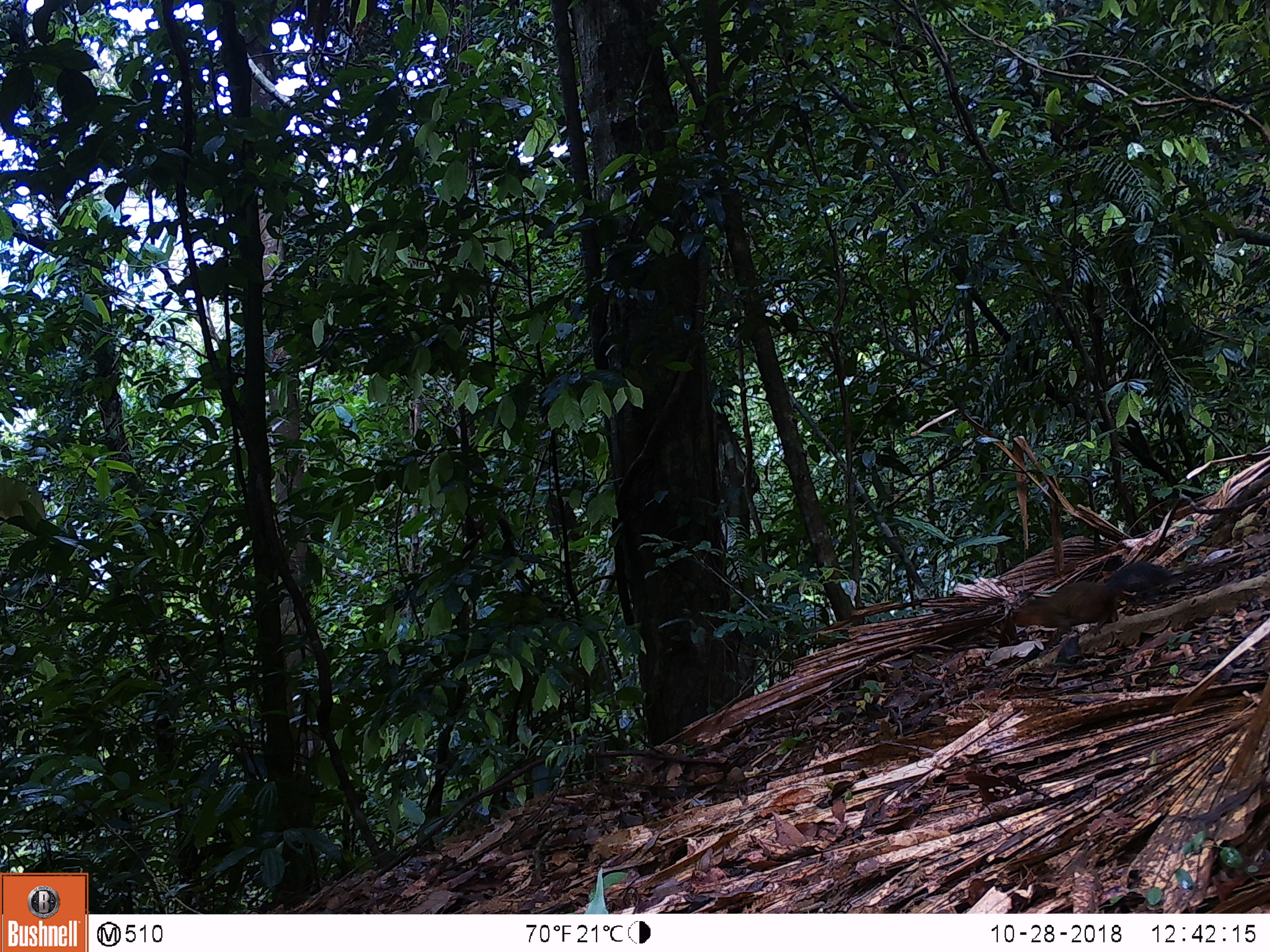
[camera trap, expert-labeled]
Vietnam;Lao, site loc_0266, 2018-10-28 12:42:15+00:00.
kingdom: Animalia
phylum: Chordata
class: Mammalia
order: Rodentia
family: Sciuridae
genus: Dremomys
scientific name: Dremomys rufigenis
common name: red-cheeked squirrel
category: red cheeked squirrel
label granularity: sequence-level